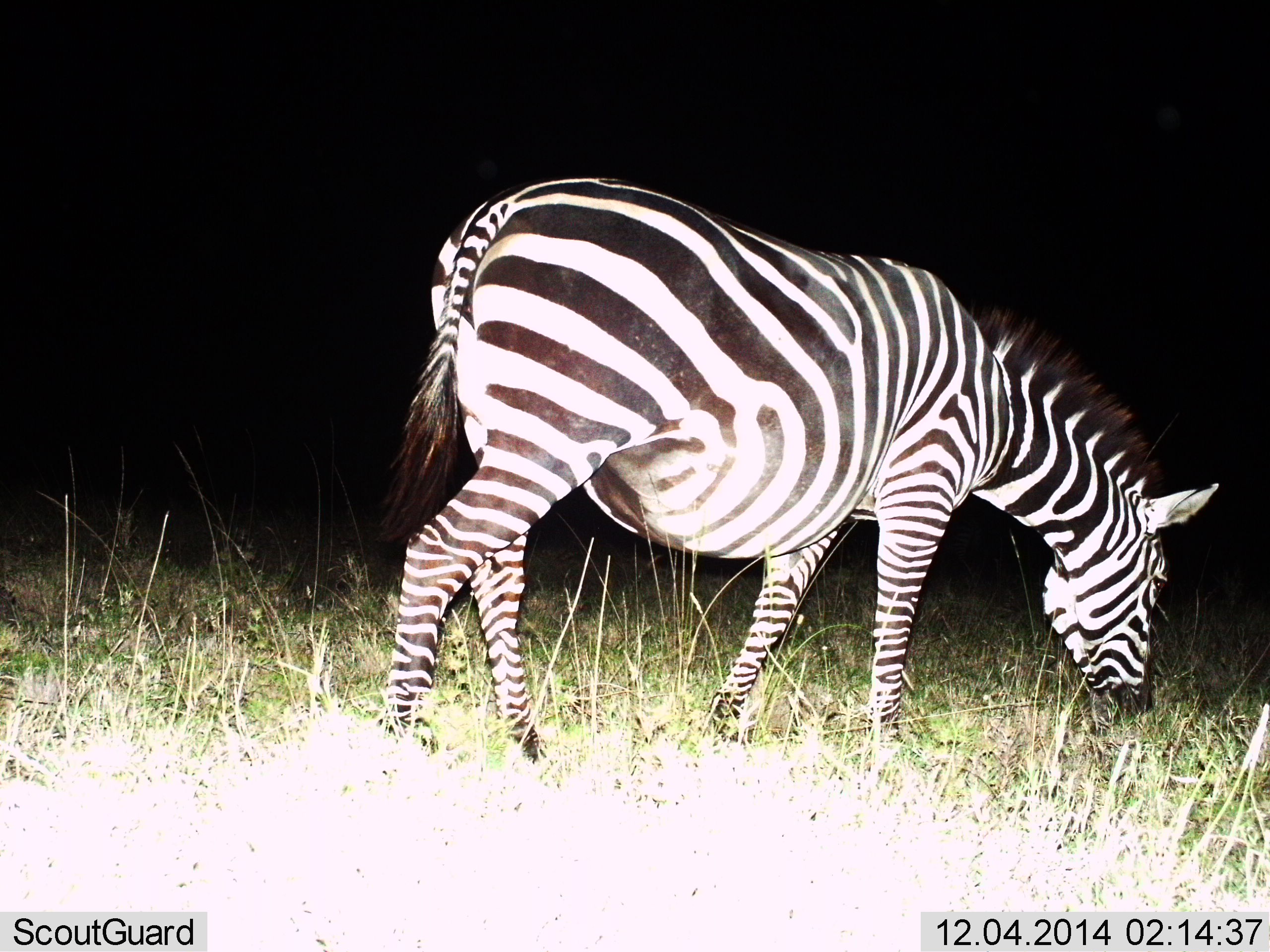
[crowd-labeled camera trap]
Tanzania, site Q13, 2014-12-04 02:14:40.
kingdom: Animalia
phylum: Chordata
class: Mammalia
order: Perissodactyla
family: Equidae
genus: Equus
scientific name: Equus quagga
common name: plains zebra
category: zebra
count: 1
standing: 40%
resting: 0%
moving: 0%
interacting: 0%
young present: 10%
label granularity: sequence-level